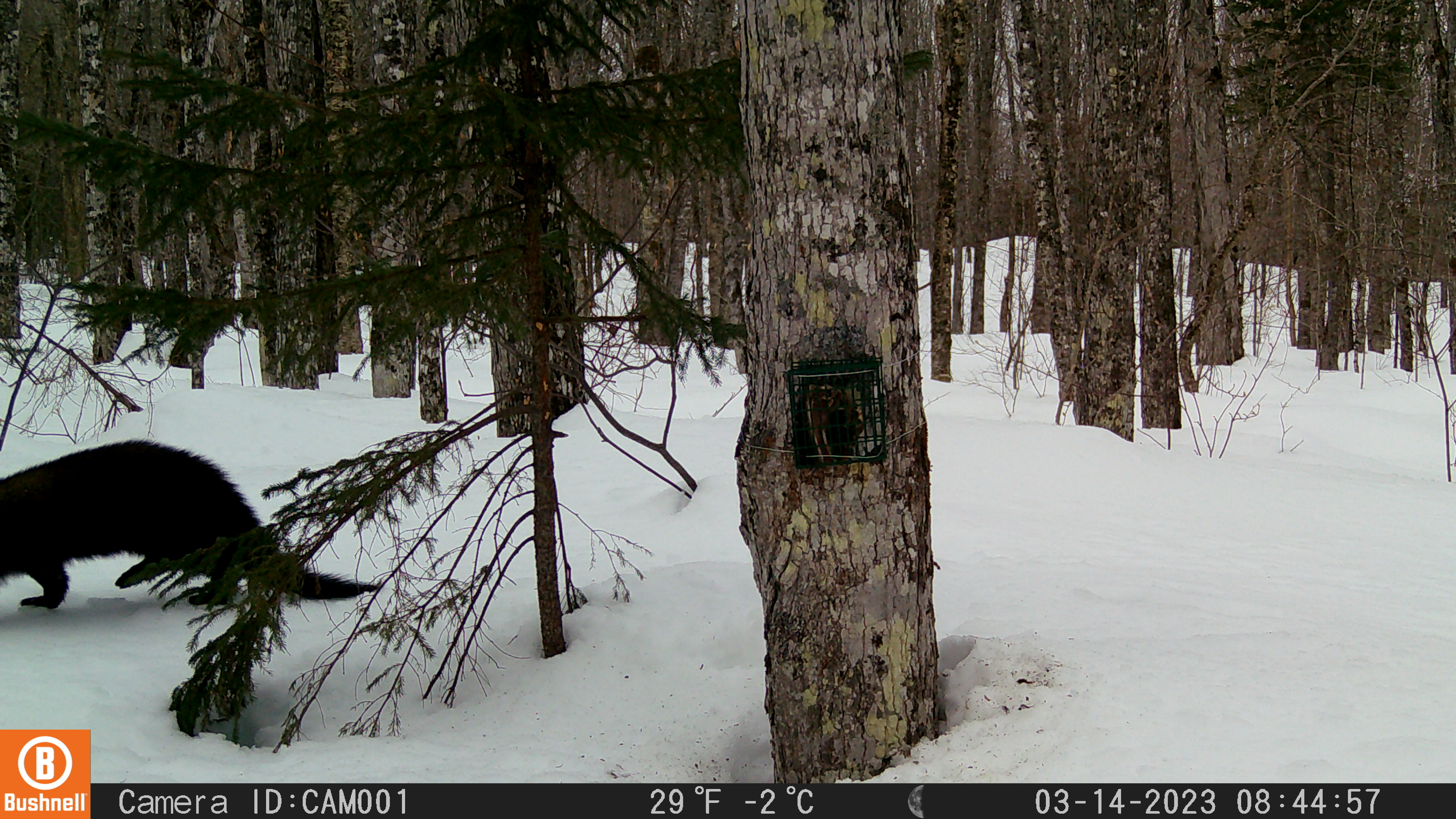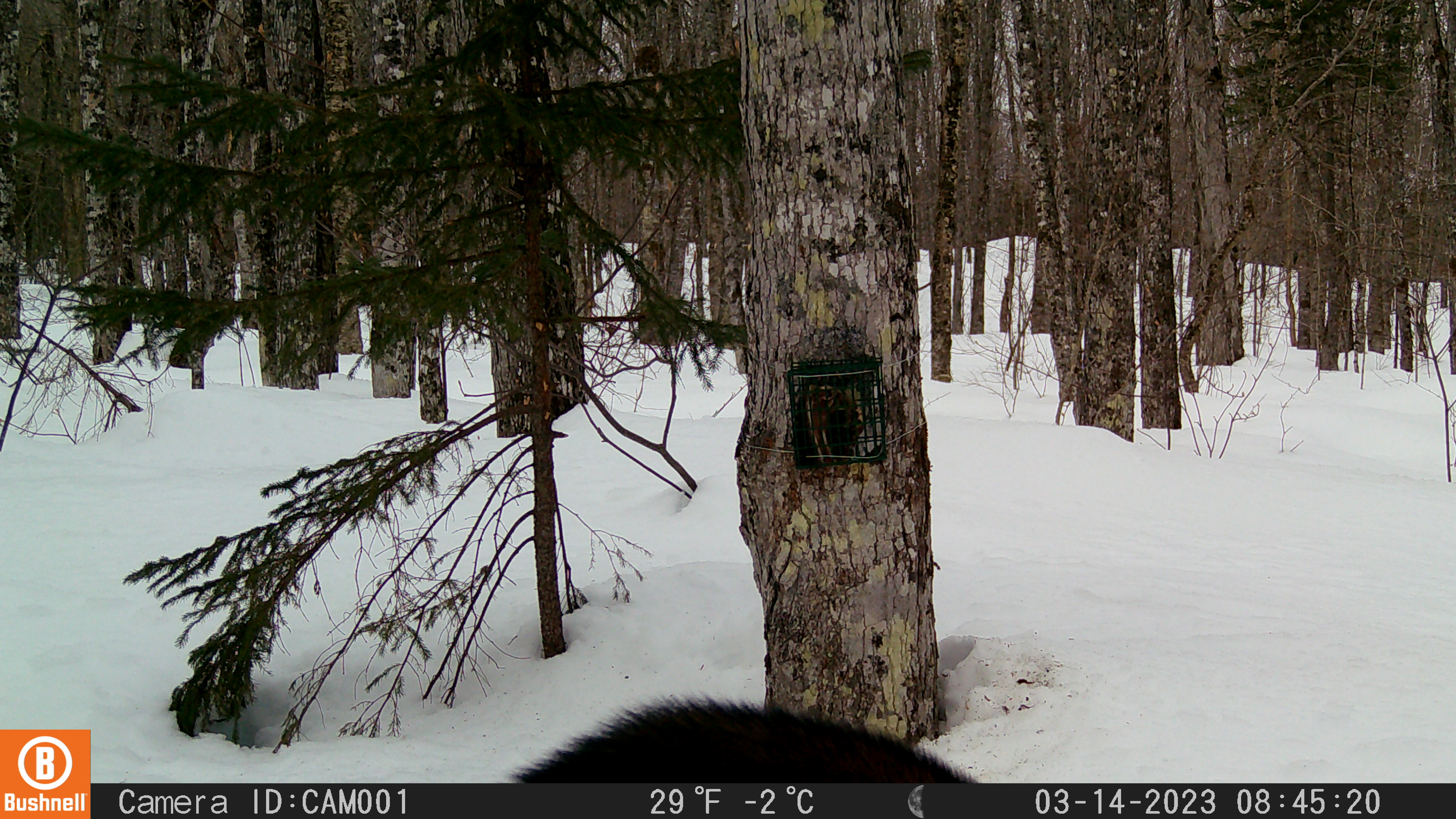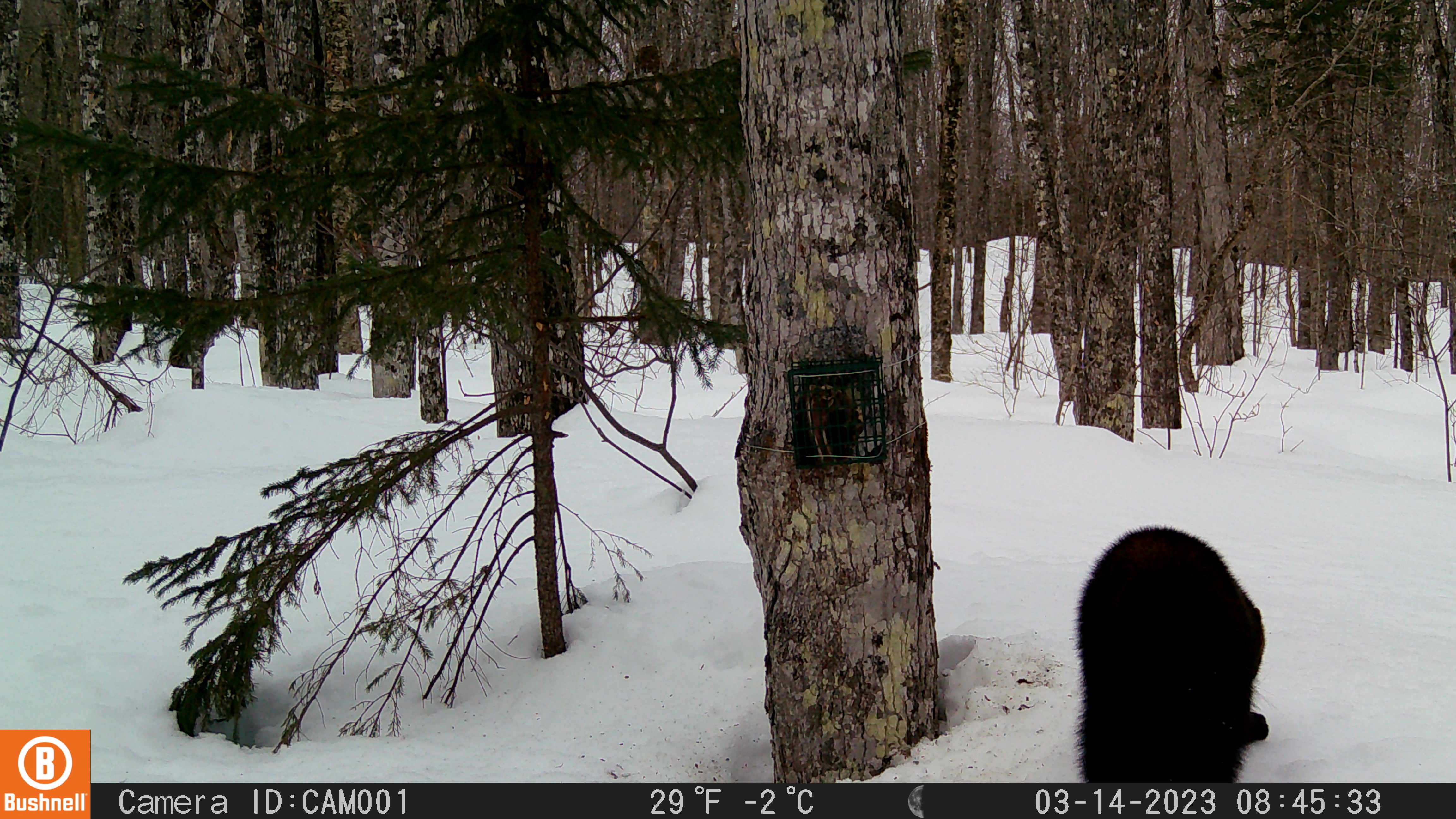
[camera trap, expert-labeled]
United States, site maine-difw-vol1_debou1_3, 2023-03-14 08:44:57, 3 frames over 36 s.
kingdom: Animalia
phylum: Chordata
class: Mammalia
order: Carnivora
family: Mustelidae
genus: Pekania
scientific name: Pekania pennanti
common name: fisher